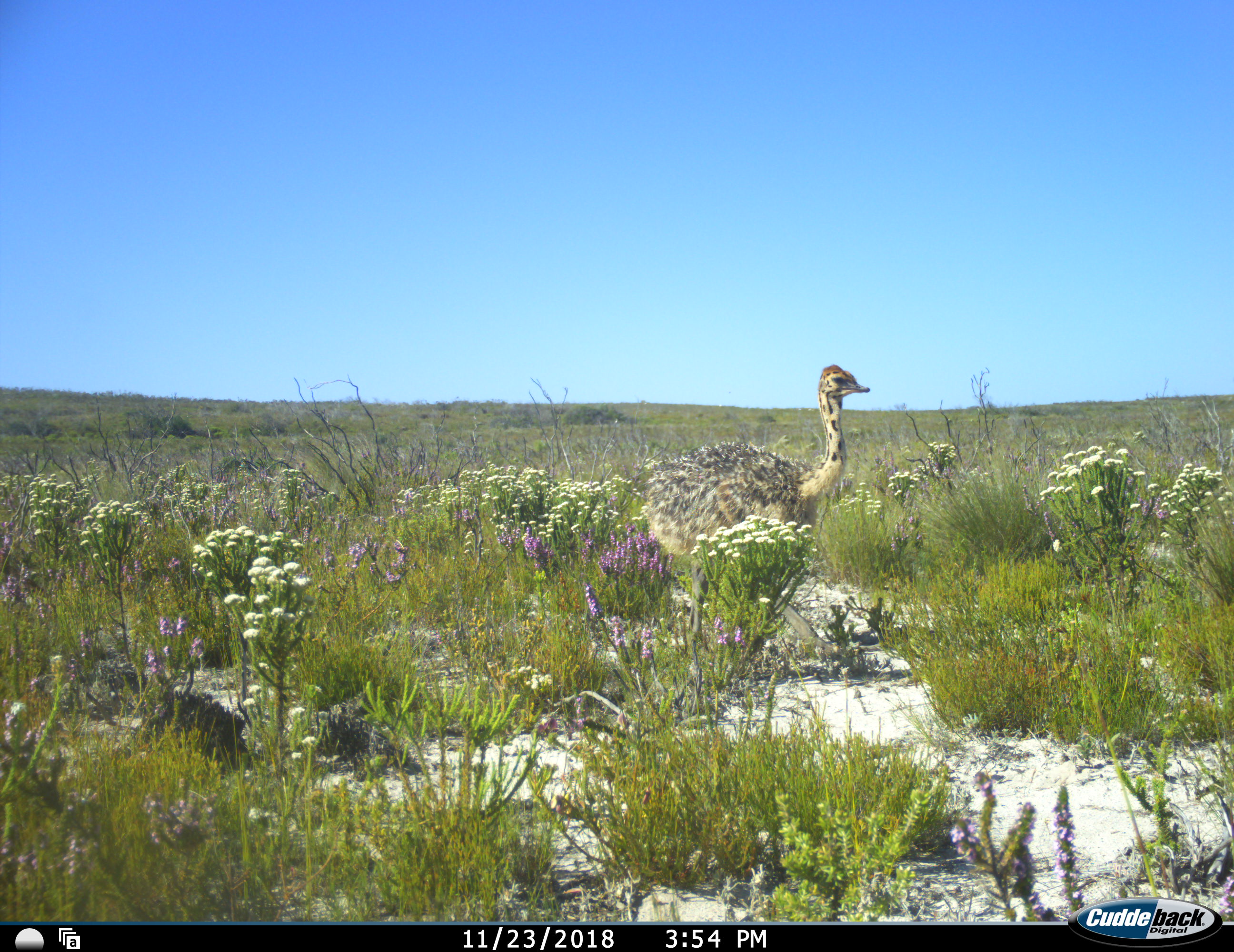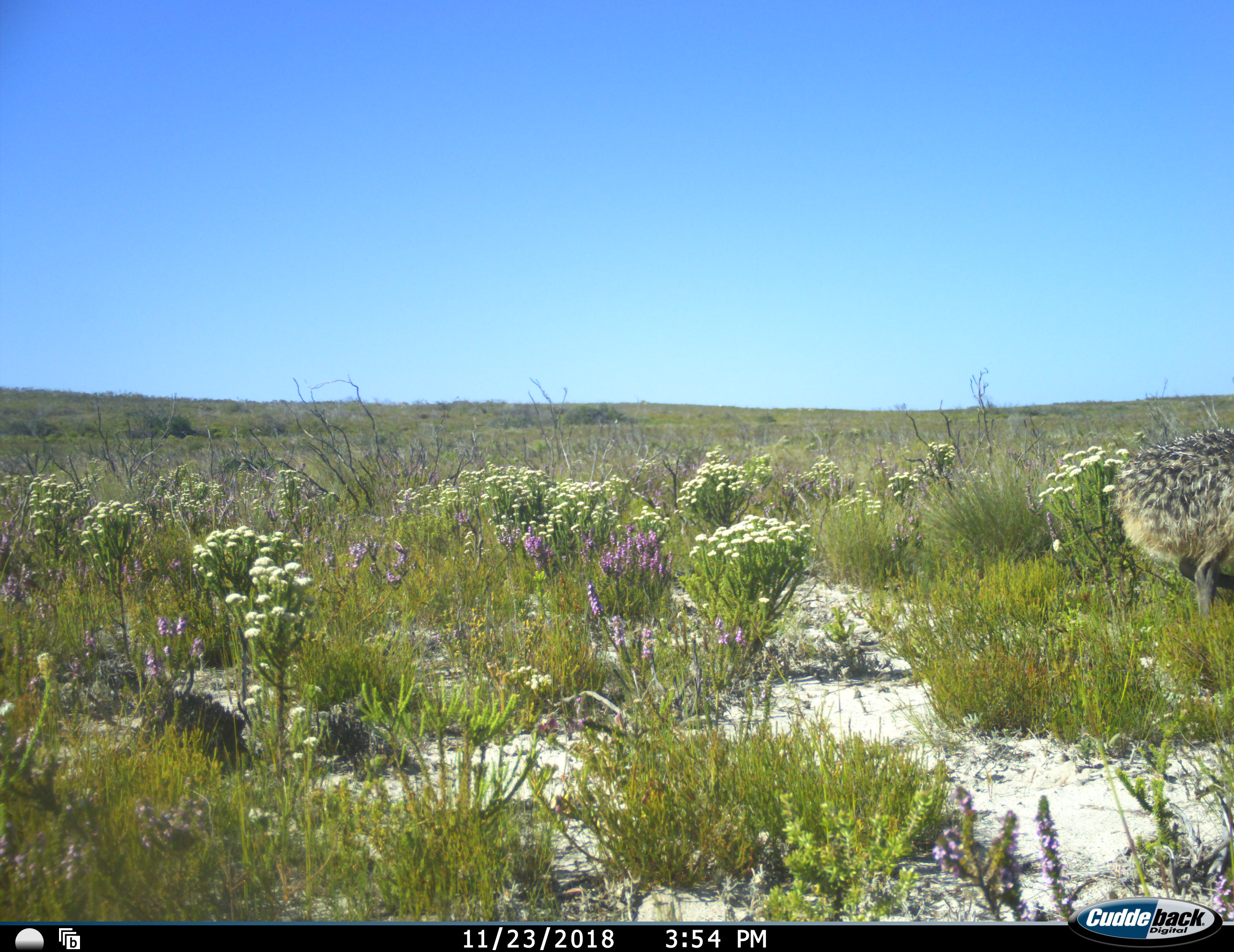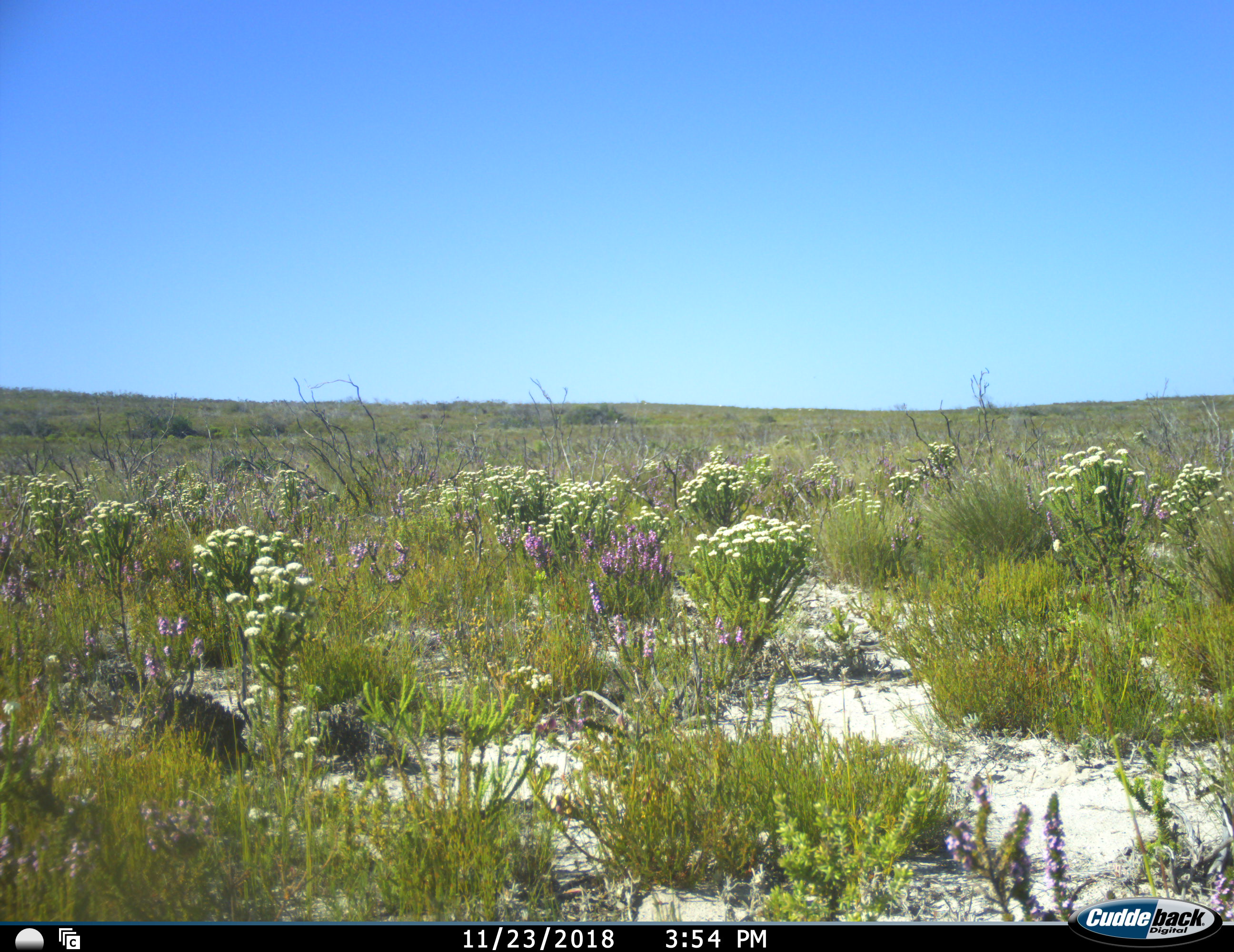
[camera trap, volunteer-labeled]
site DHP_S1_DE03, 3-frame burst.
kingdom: Animalia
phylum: Chordata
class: Aves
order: Struthioniformes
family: Struthionidae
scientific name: Struthionidae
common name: ostrich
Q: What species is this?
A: Ostrich (Struthionidae).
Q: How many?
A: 1.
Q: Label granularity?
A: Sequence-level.